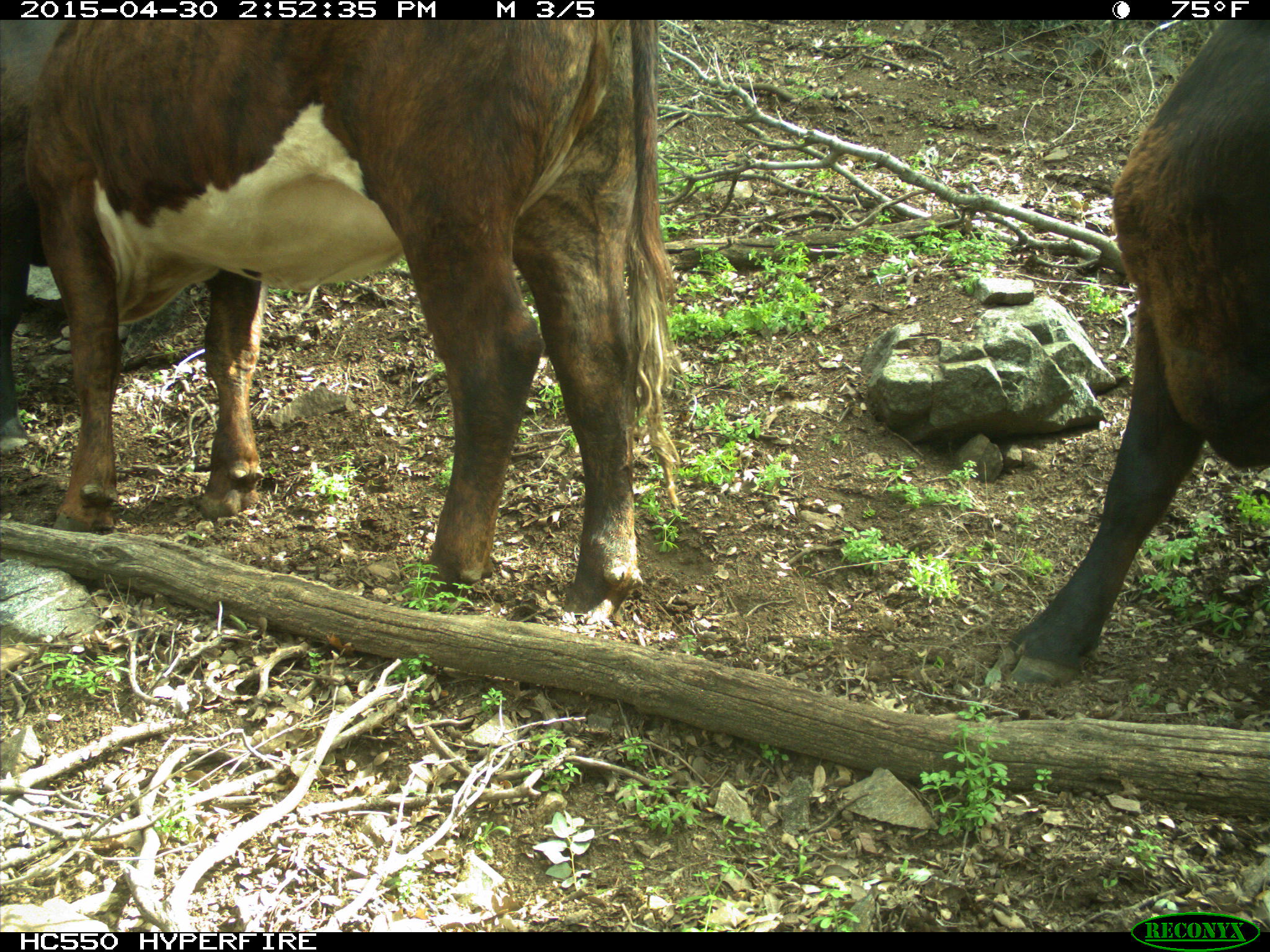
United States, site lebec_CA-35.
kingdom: Animalia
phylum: Chordata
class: Mammalia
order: Artiodactyla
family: Bovidae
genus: Bos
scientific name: Bos taurus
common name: domestic cow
Bos taurus (domestic cow).